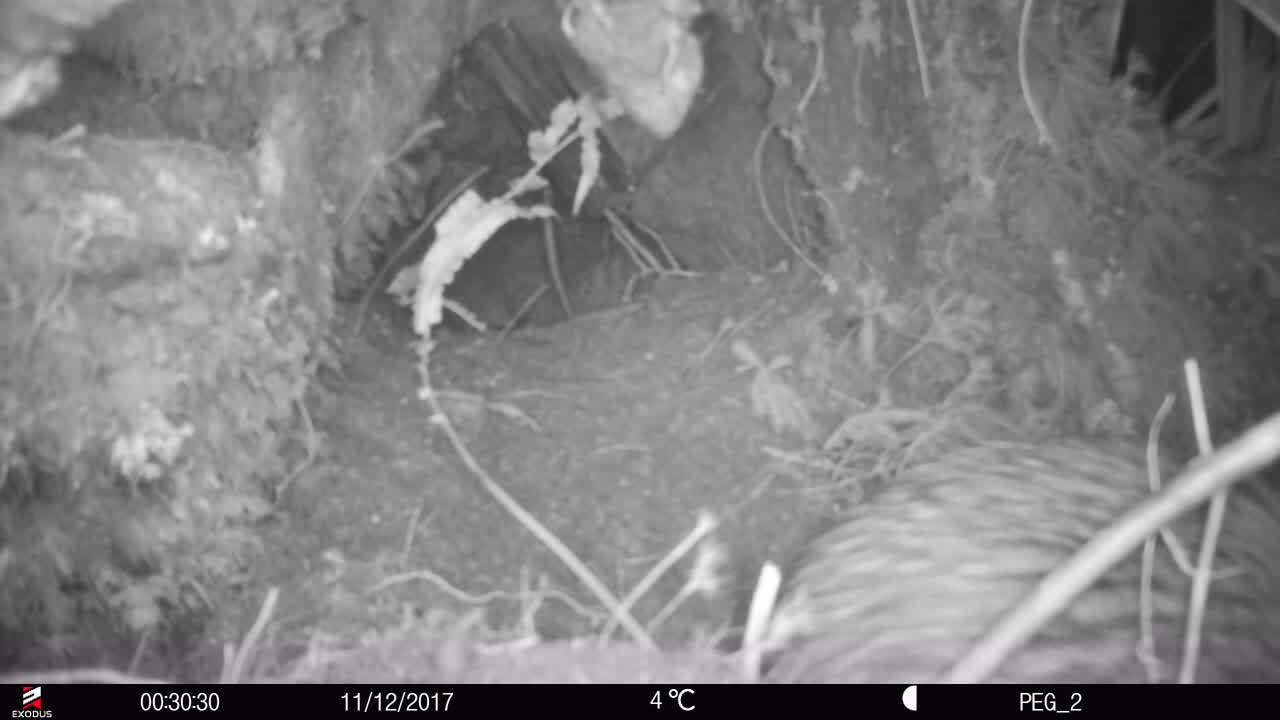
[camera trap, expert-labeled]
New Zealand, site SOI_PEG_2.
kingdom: Animalia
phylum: Chordata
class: Aves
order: Apterygiformes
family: Apterygidae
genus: Apteryx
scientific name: Apteryx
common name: kiwi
Kiwi (Apteryx).